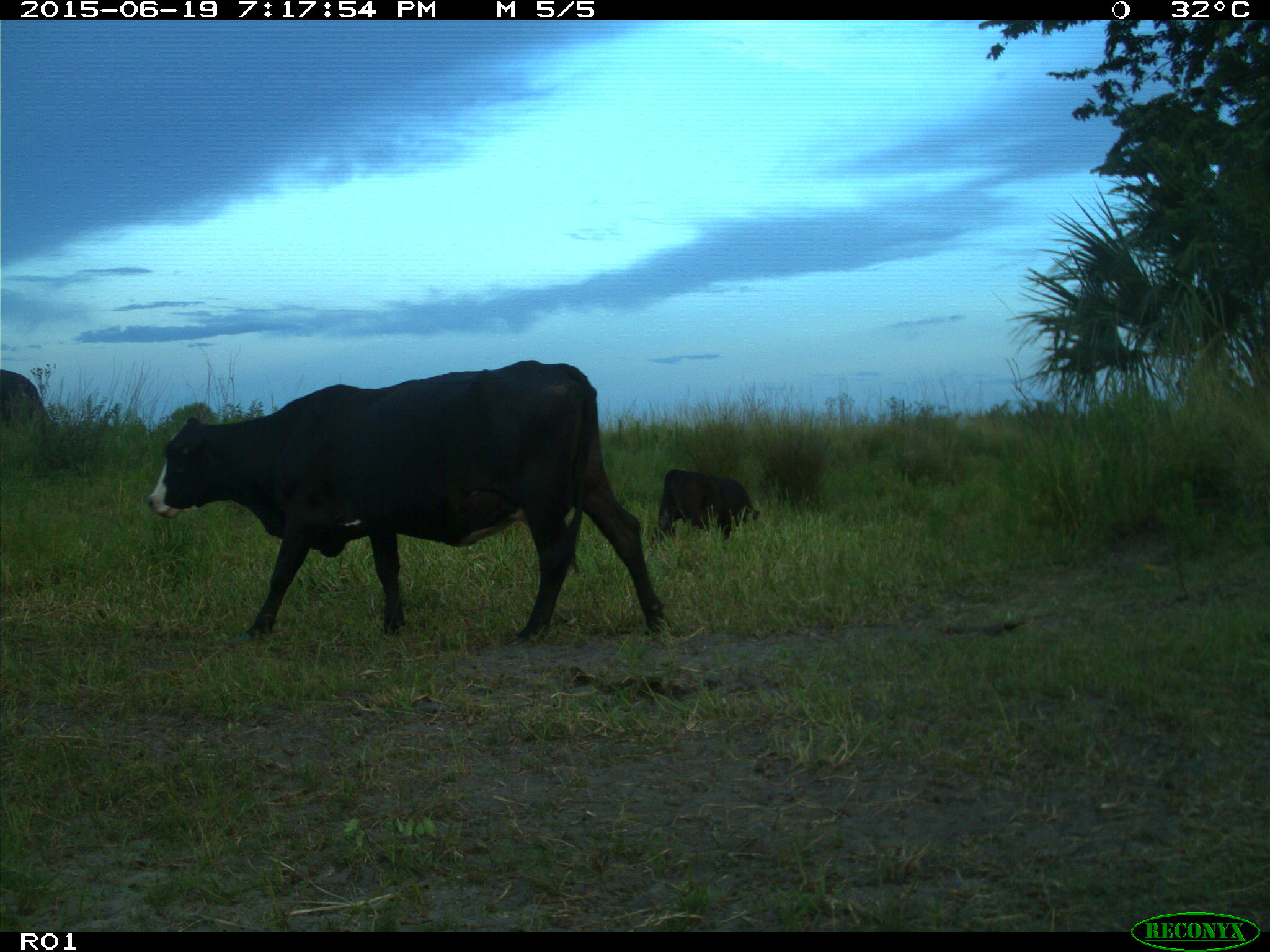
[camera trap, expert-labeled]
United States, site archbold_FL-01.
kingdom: Animalia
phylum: Chordata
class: Mammalia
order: Artiodactyla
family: Bovidae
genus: Bos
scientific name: Bos taurus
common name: domestic cow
Bos taurus (domestic cow).